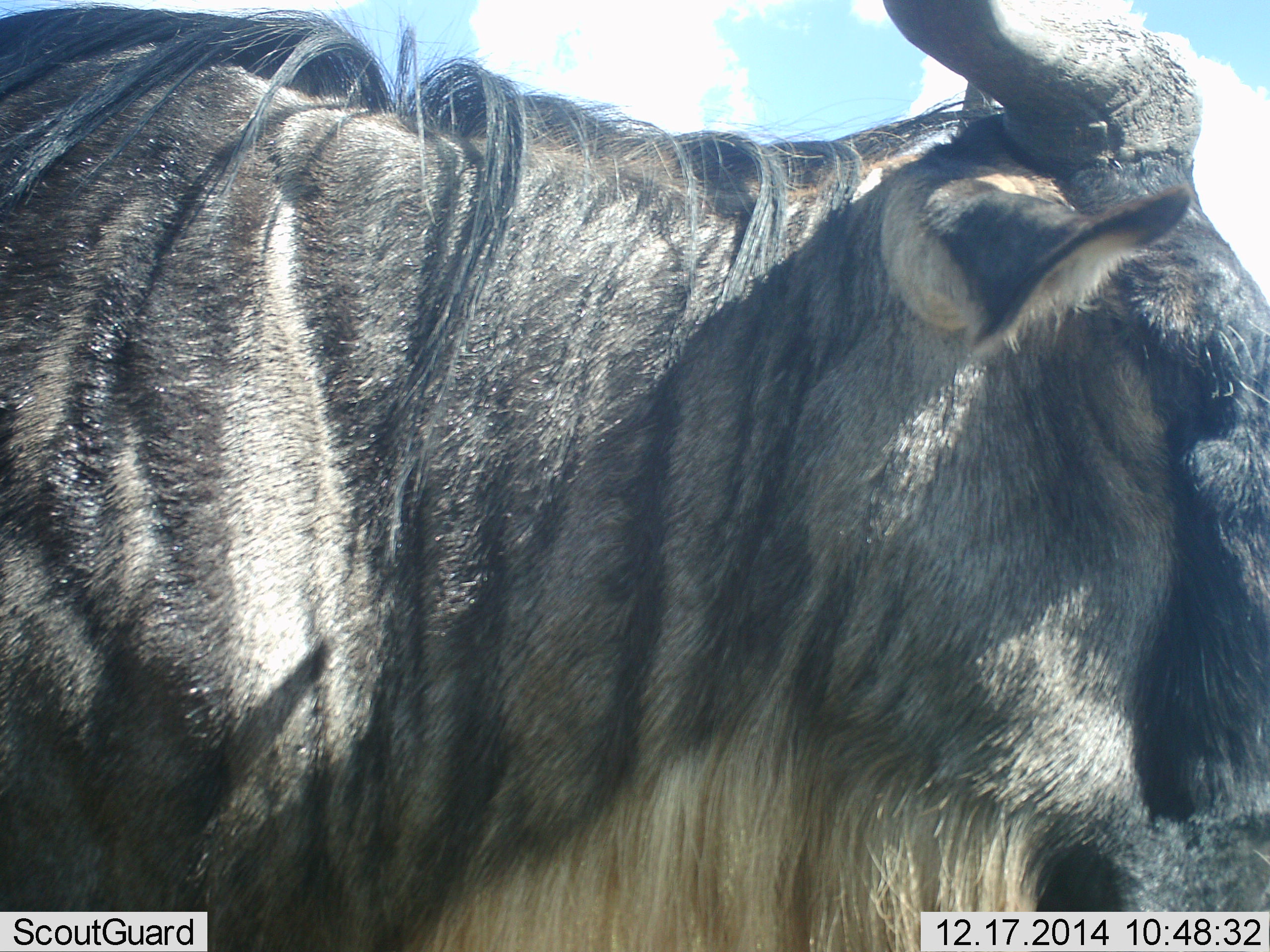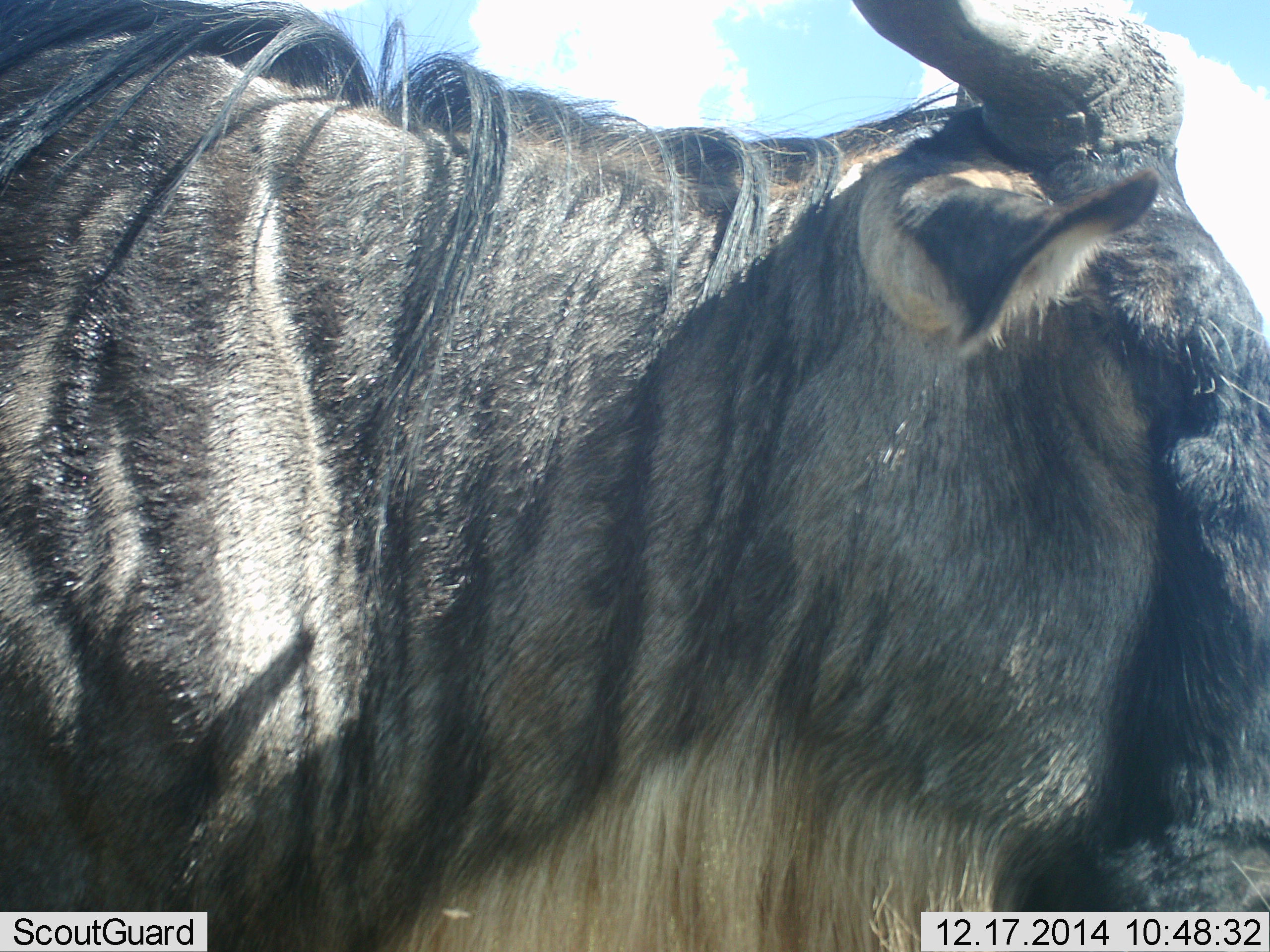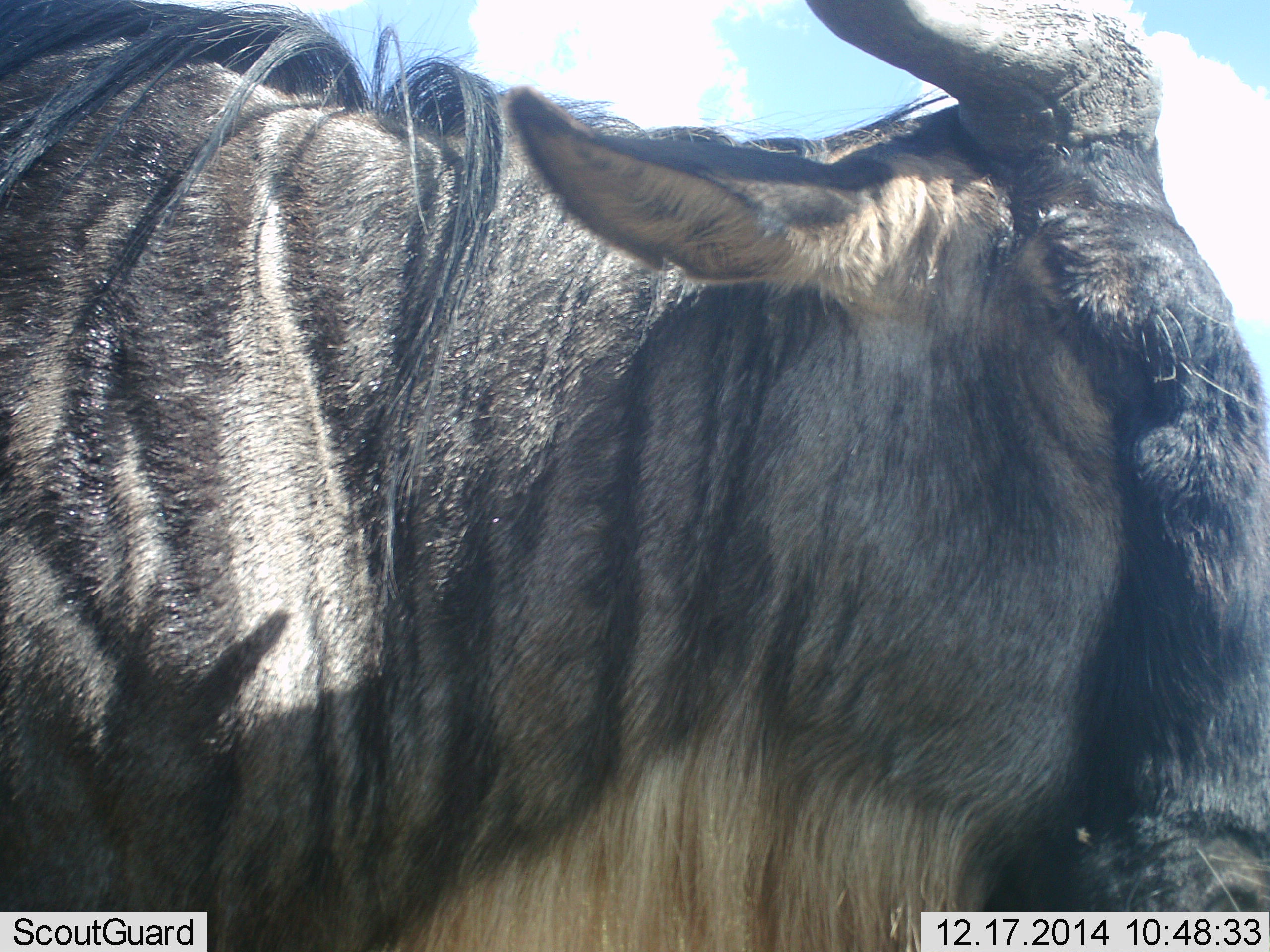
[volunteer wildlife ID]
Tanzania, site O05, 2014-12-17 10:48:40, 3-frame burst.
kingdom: Animalia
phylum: Chordata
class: Mammalia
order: Artiodactyla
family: Bovidae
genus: Connochaetes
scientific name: Connochaetes taurinus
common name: blue wildebeest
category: wildebeest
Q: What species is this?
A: Wildebeest (blue wildebeest) (Connochaetes taurinus).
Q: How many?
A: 1.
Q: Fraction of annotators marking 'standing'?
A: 90%.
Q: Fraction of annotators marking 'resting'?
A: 10%.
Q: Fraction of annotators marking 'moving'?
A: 10%.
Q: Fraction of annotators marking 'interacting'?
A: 0%.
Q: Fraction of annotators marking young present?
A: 0%.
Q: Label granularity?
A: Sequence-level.